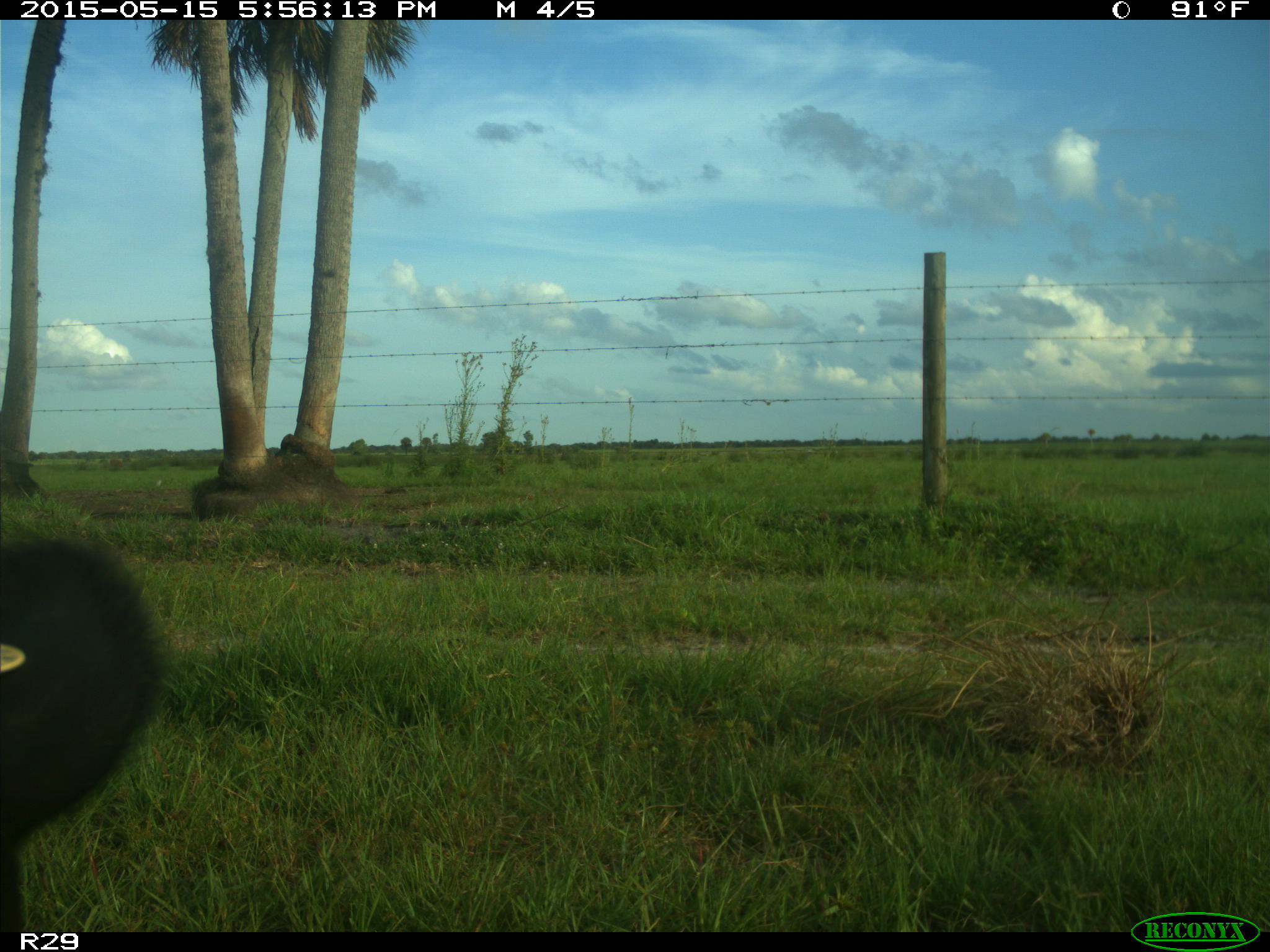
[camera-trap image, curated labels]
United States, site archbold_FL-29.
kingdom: Animalia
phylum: Chordata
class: Mammalia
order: Artiodactyla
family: Bovidae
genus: Bos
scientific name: Bos taurus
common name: domestic cow